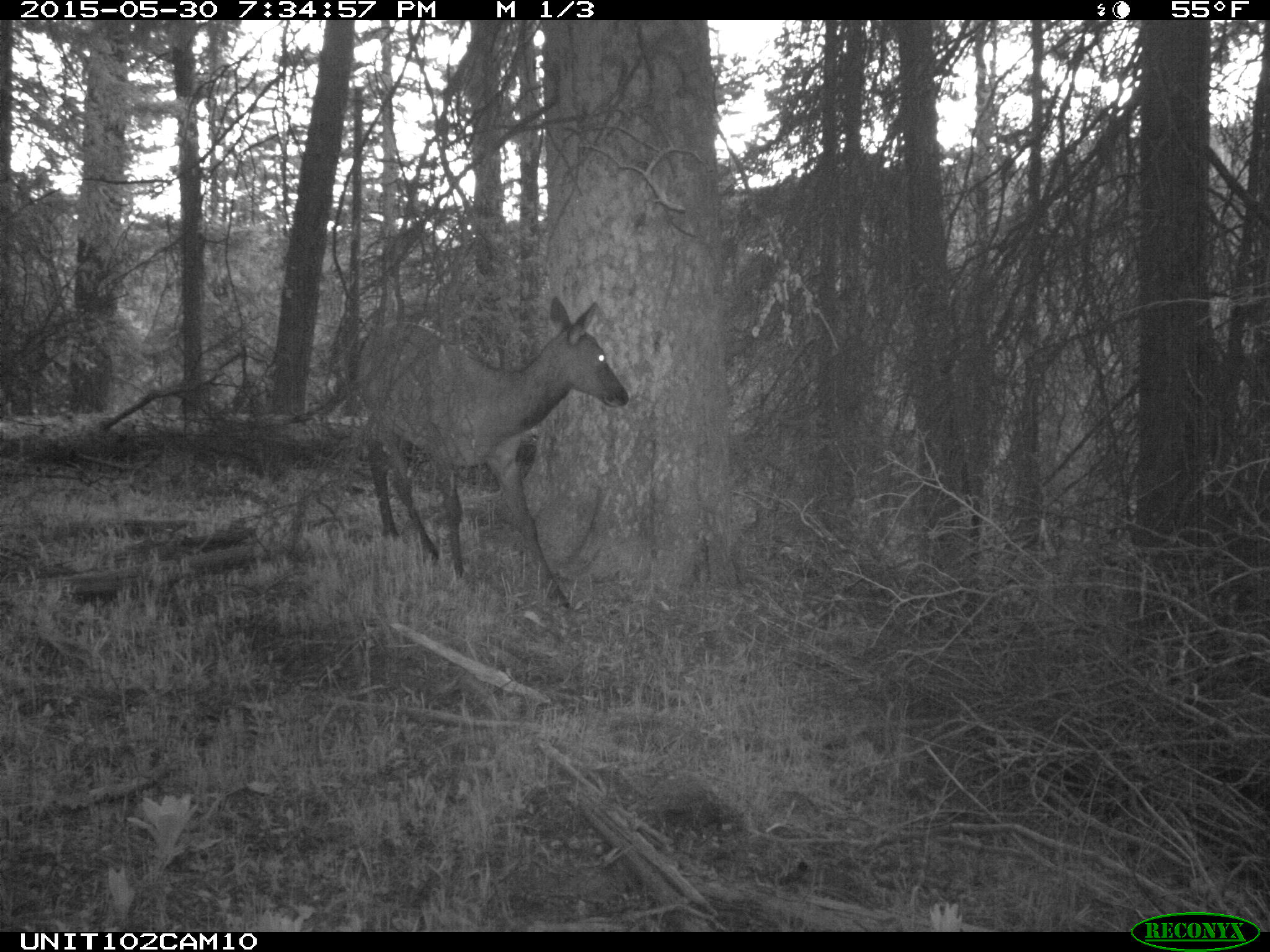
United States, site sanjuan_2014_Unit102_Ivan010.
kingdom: Animalia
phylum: Chordata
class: Mammalia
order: Artiodactyla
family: Cervidae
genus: Cervus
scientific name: Cervus elaphus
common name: red deer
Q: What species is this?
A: Cervus elaphus (red deer).